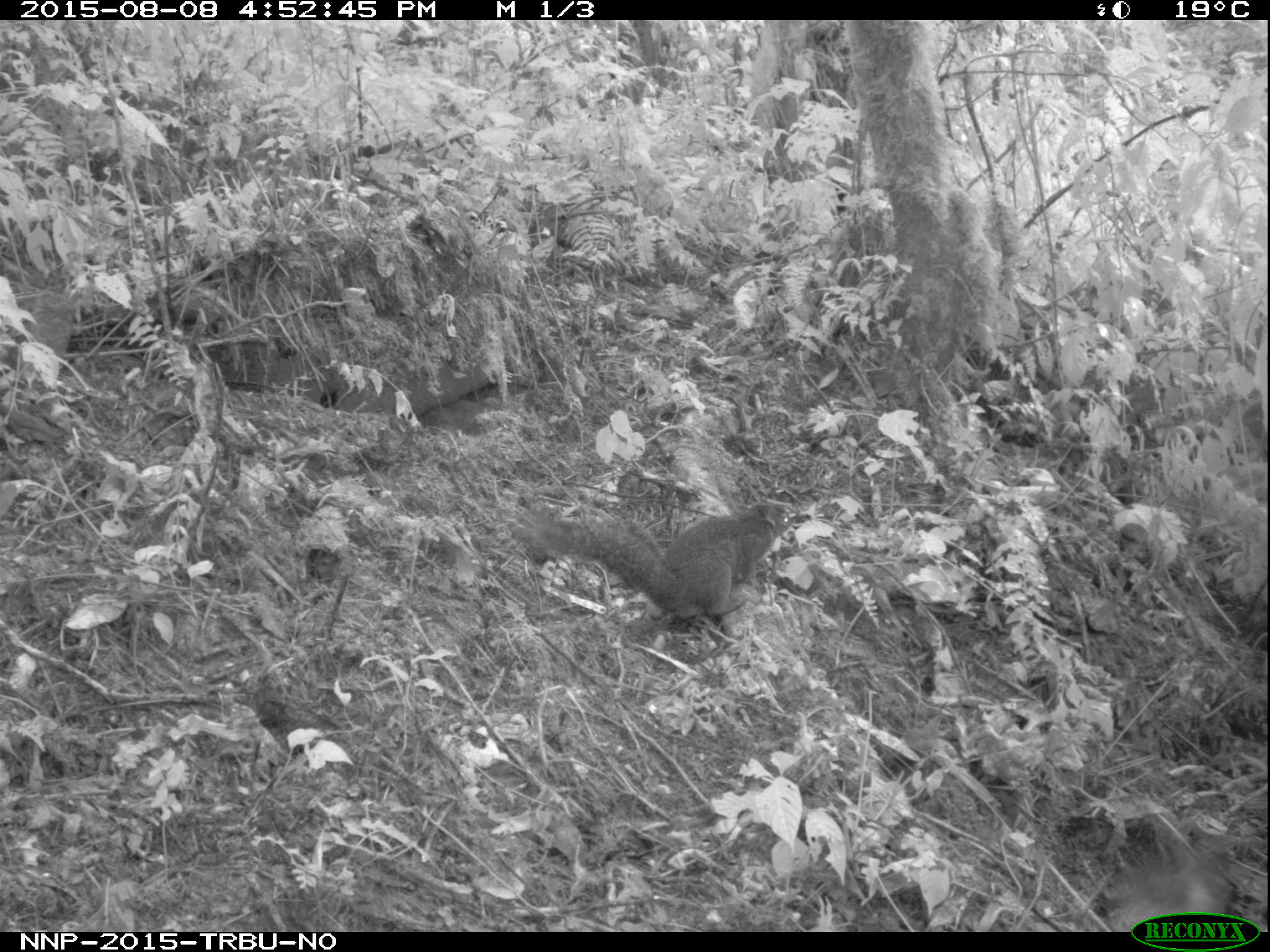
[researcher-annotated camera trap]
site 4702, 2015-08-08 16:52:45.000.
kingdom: Animalia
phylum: Chordata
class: Mammalia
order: Rodentia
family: Sciuridae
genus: Funisciurus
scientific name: Funisciurus carruthersi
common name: carruther's mountain squirrel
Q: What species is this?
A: Funisciurus carruthersi (carruther's mountain squirrel).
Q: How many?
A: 1.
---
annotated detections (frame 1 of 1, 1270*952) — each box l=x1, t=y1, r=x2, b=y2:
funisciurus carruthersi: l=527, t=498, r=803, b=621